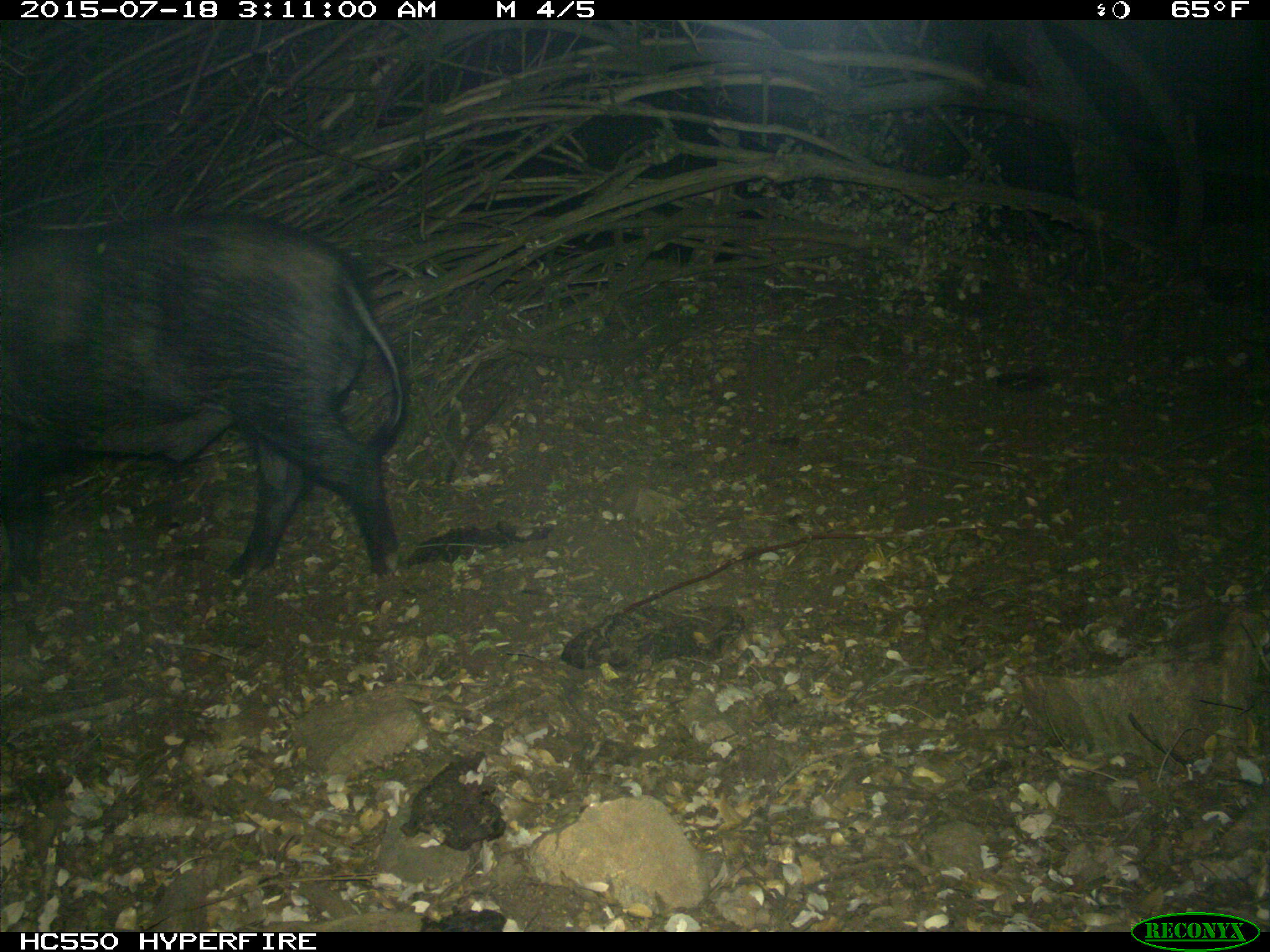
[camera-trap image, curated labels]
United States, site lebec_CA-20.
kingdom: Animalia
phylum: Chordata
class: Mammalia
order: Artiodactyla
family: Suidae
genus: Sus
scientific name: Sus scrofa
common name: wild boar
Sus scrofa (wild boar).